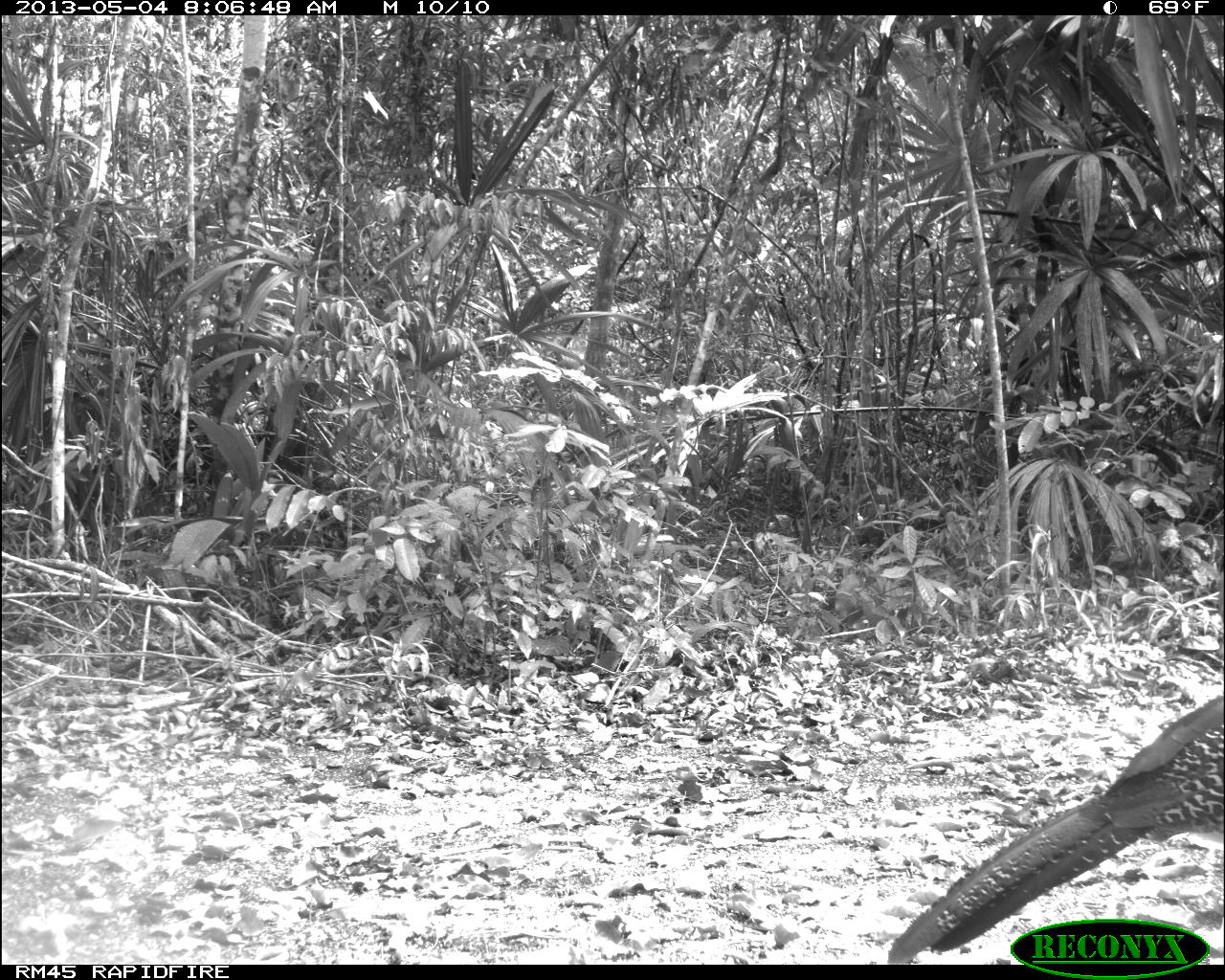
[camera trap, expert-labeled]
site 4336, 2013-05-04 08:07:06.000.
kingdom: Animalia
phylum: Chordata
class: Aves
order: Galliformes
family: Cracidae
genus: Crax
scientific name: Crax rubra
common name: great curassow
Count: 2.